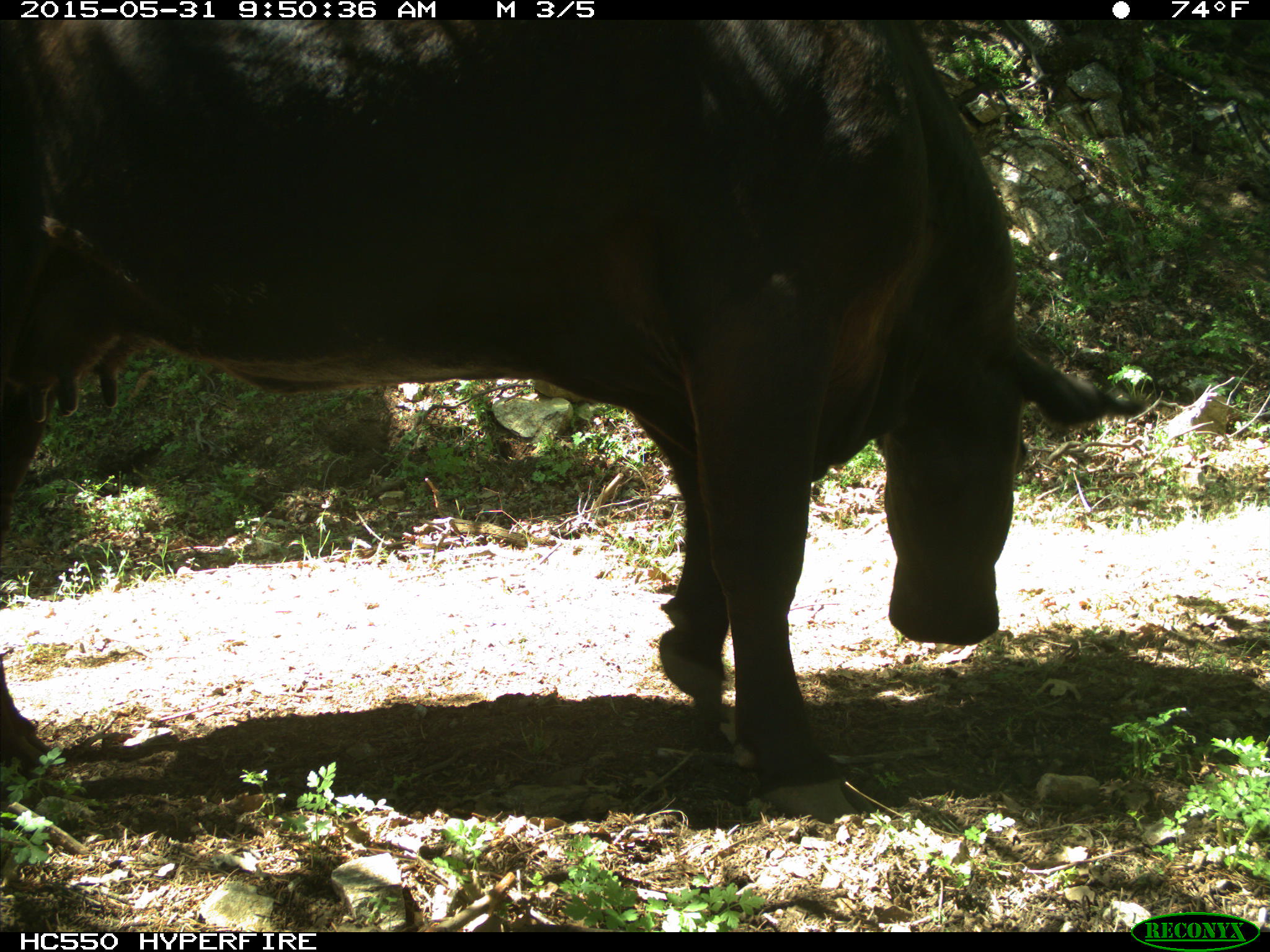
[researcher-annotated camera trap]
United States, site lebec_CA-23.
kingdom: Animalia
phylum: Chordata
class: Mammalia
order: Artiodactyla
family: Bovidae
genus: Bos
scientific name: Bos taurus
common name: domestic cow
Bos taurus (domestic cow).